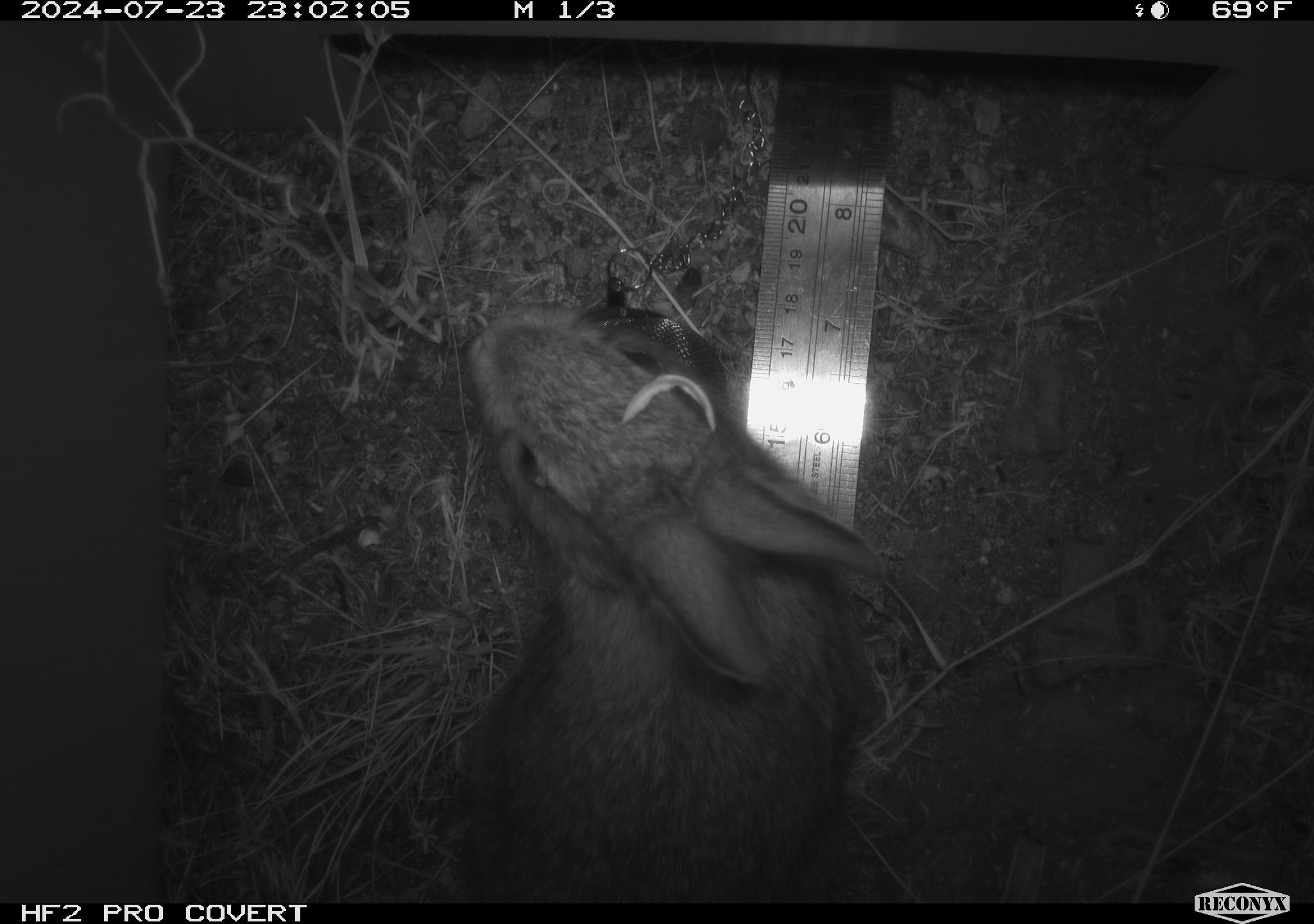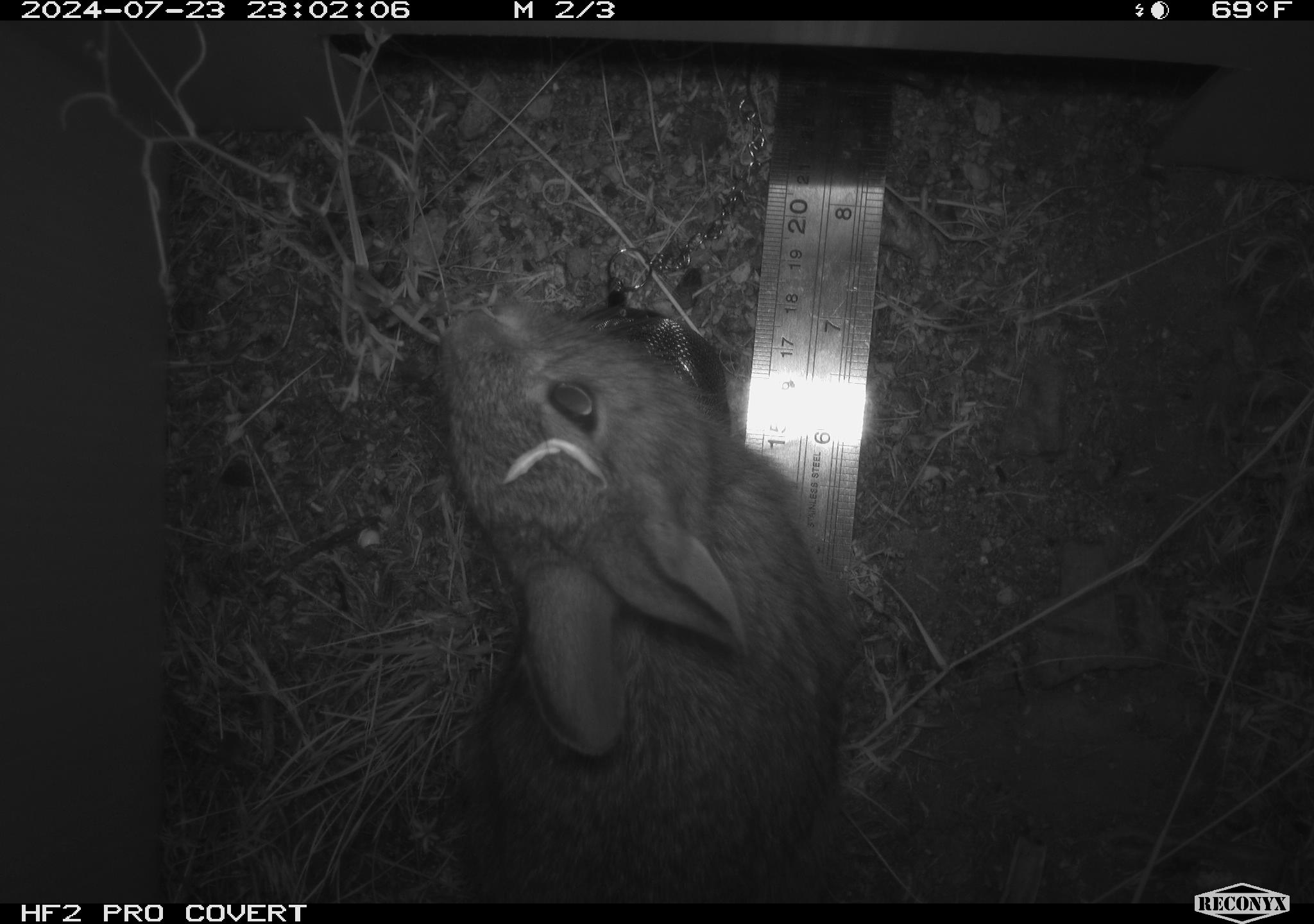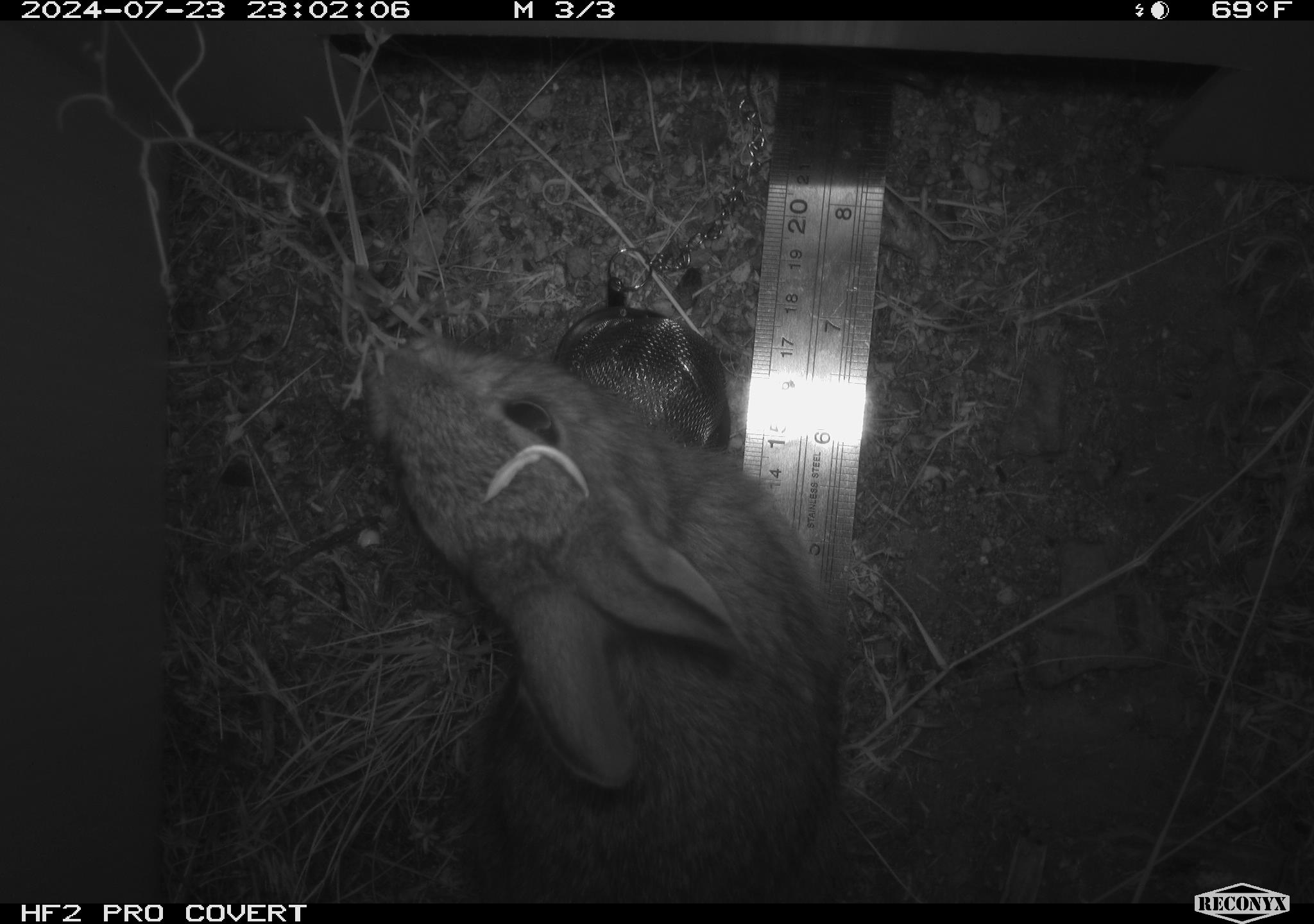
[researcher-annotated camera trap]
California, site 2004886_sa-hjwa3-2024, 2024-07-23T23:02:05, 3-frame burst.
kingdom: Animalia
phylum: Chordata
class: Mammalia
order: Lagomorpha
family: Leporidae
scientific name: Leporidae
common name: rabbit or hare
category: rabbit and hare family